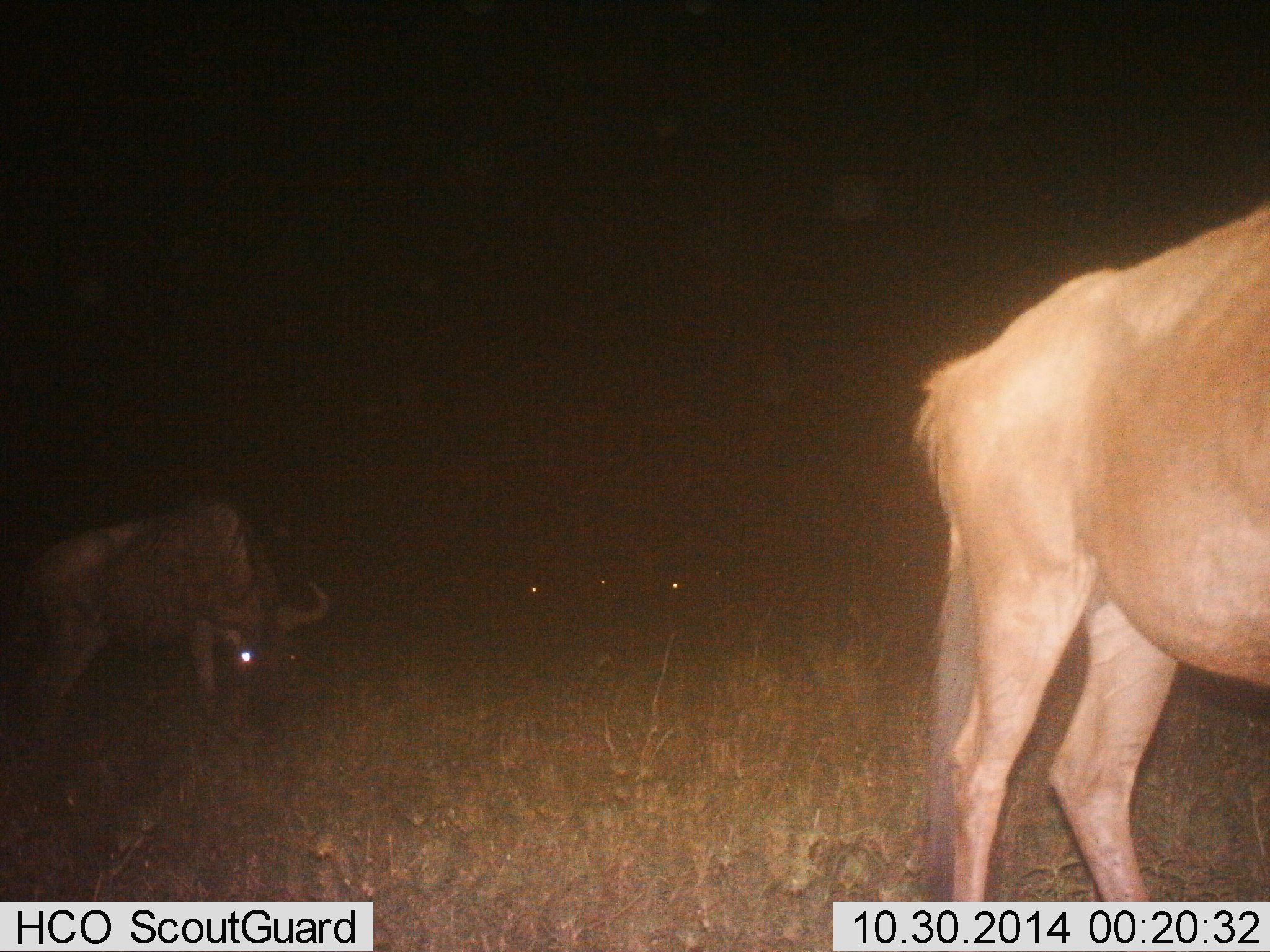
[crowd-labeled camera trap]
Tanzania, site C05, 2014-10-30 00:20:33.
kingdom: Animalia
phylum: Chordata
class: Mammalia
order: Artiodactyla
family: Bovidae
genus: Connochaetes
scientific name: Connochaetes taurinus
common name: blue wildebeest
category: wildebeest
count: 2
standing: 82%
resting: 0%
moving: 9%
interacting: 0%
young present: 0%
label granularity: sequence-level